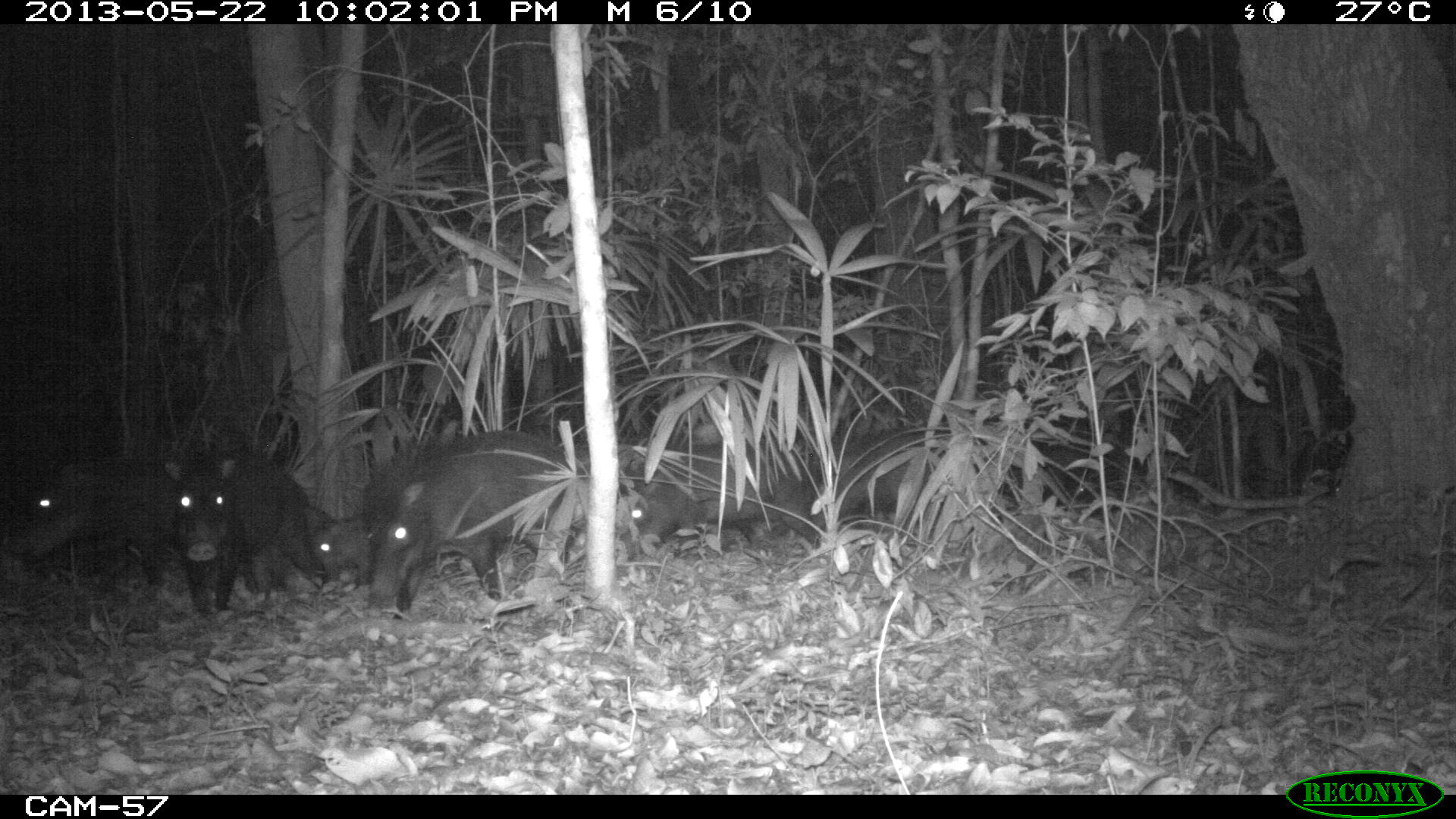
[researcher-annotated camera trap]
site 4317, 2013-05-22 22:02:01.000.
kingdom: Animalia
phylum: Chordata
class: Mammalia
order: Artiodactyla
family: Tayassuidae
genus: Tayassu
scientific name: Tayassu pecari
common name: white-lipped peccary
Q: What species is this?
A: Tayassu pecari (white-lipped peccary).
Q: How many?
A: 20.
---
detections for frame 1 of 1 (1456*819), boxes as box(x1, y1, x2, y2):
tayassu pecari: box(361, 429, 591, 619); box(160, 453, 330, 615); box(616, 443, 822, 560); box(15, 459, 175, 588); box(826, 429, 1017, 519); box(297, 502, 369, 603)